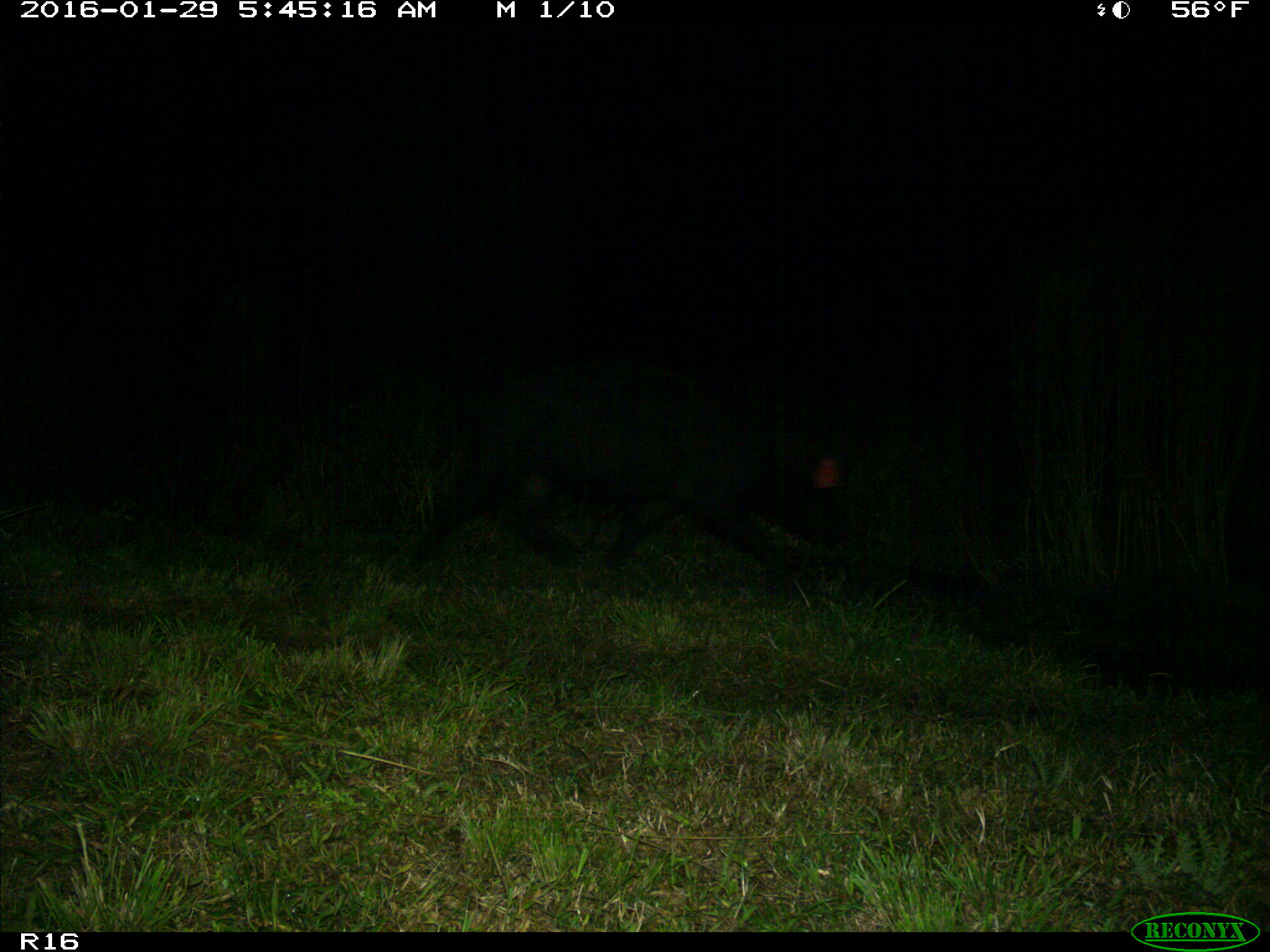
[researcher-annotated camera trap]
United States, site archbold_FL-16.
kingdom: Animalia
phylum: Chordata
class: Mammalia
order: Artiodactyla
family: Suidae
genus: Sus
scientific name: Sus scrofa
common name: wild boar